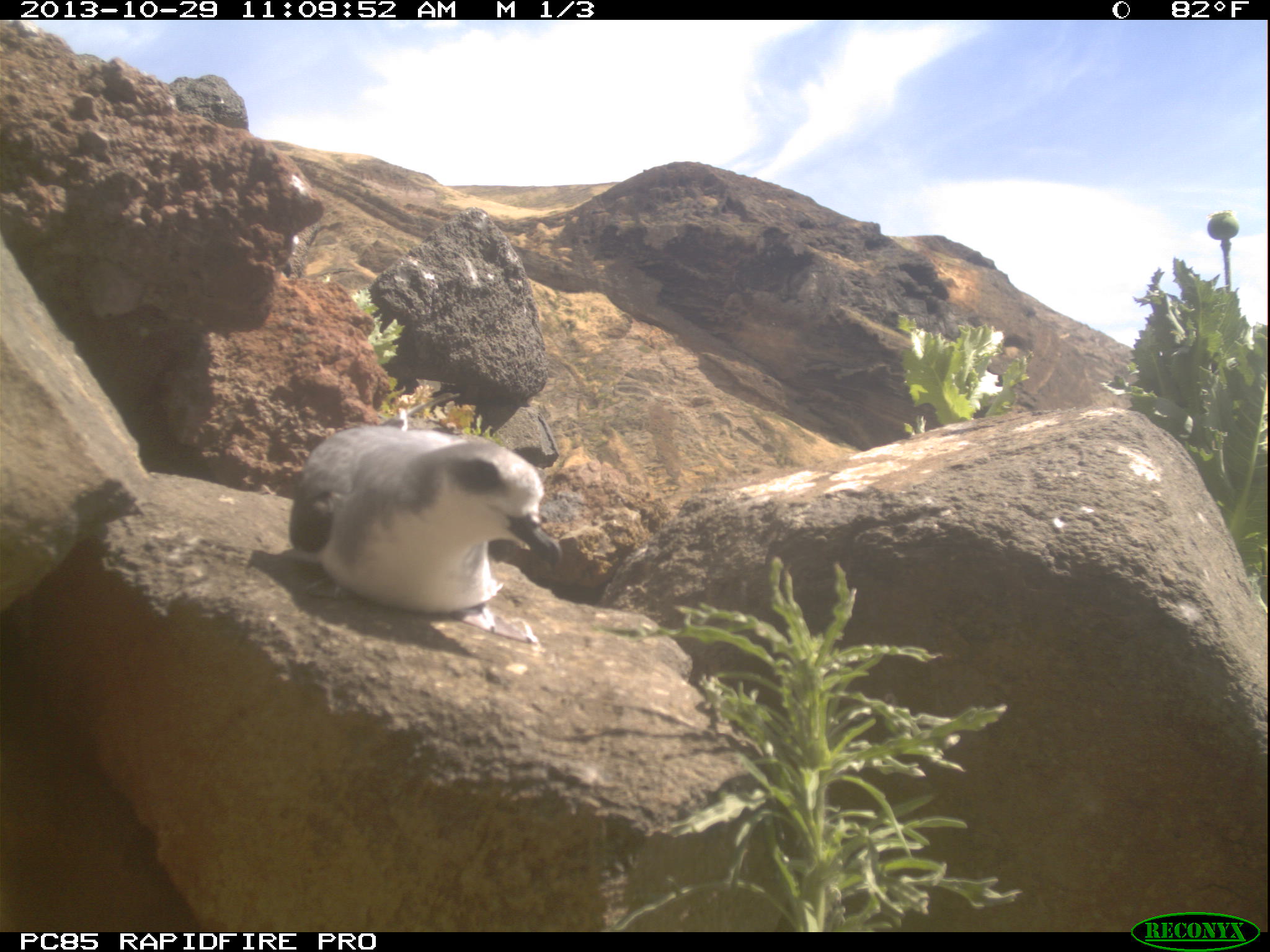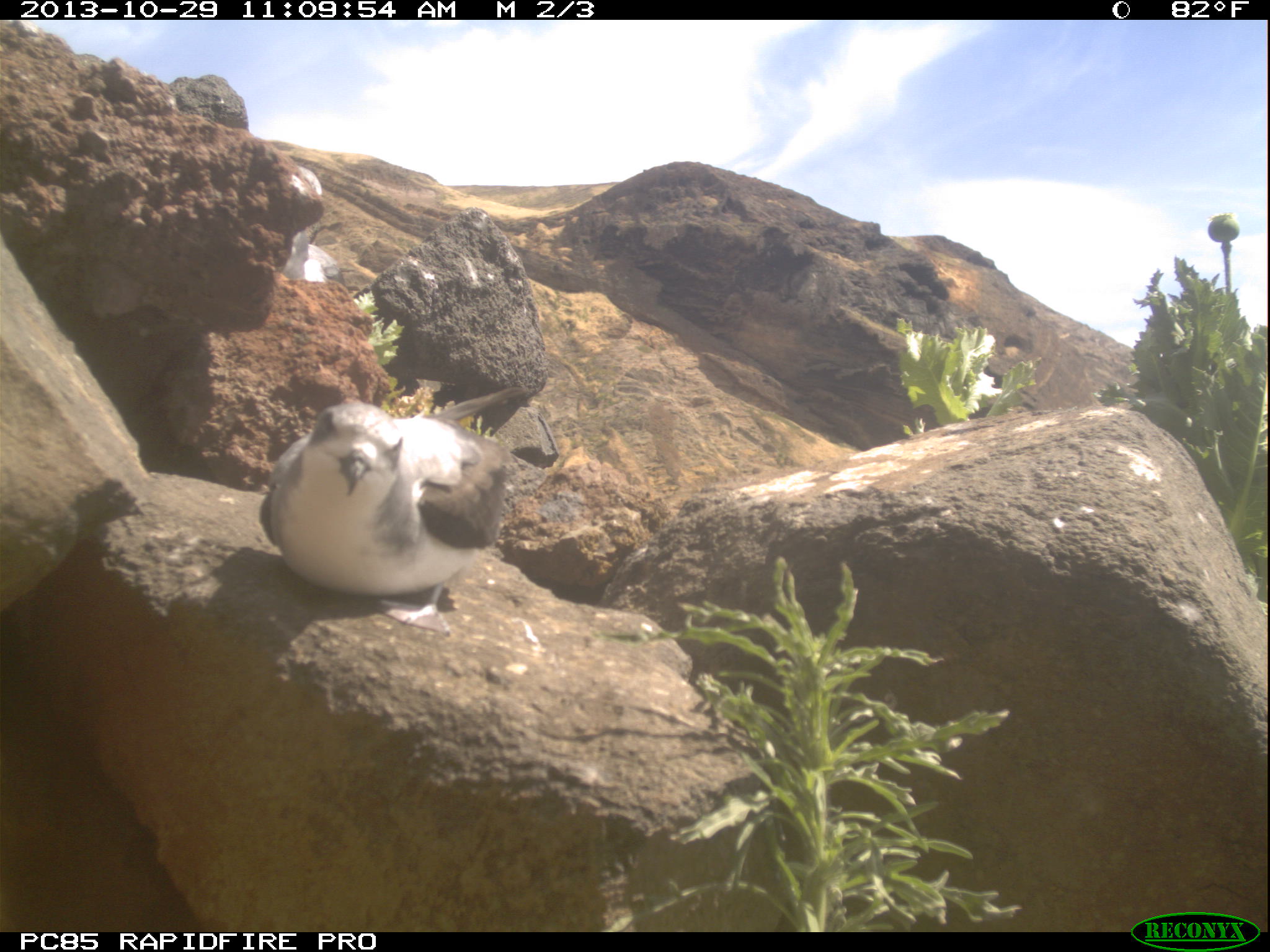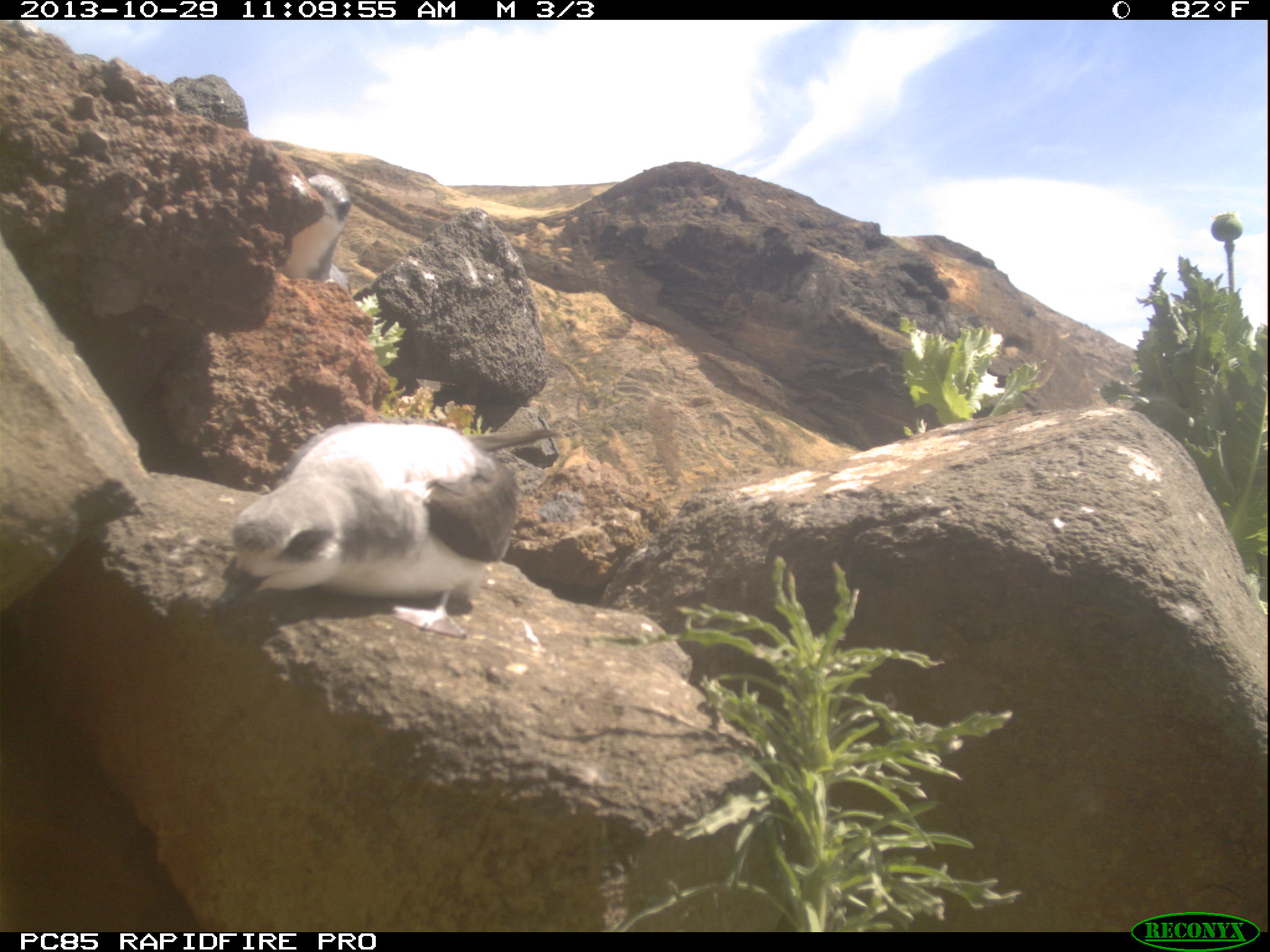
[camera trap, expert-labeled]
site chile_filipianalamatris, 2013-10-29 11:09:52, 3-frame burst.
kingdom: Animalia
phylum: Chordata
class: Aves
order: Procellariiformes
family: Procellariidae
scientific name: Procellariidae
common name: petrel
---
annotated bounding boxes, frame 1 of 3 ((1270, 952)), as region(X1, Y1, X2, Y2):
petrel: region(285, 420, 565, 619)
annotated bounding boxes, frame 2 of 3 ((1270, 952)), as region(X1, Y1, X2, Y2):
petrel: region(257, 392, 518, 630); region(277, 159, 345, 288)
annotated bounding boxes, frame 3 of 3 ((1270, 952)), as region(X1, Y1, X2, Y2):
petrel: region(216, 414, 554, 643); region(275, 165, 349, 290)